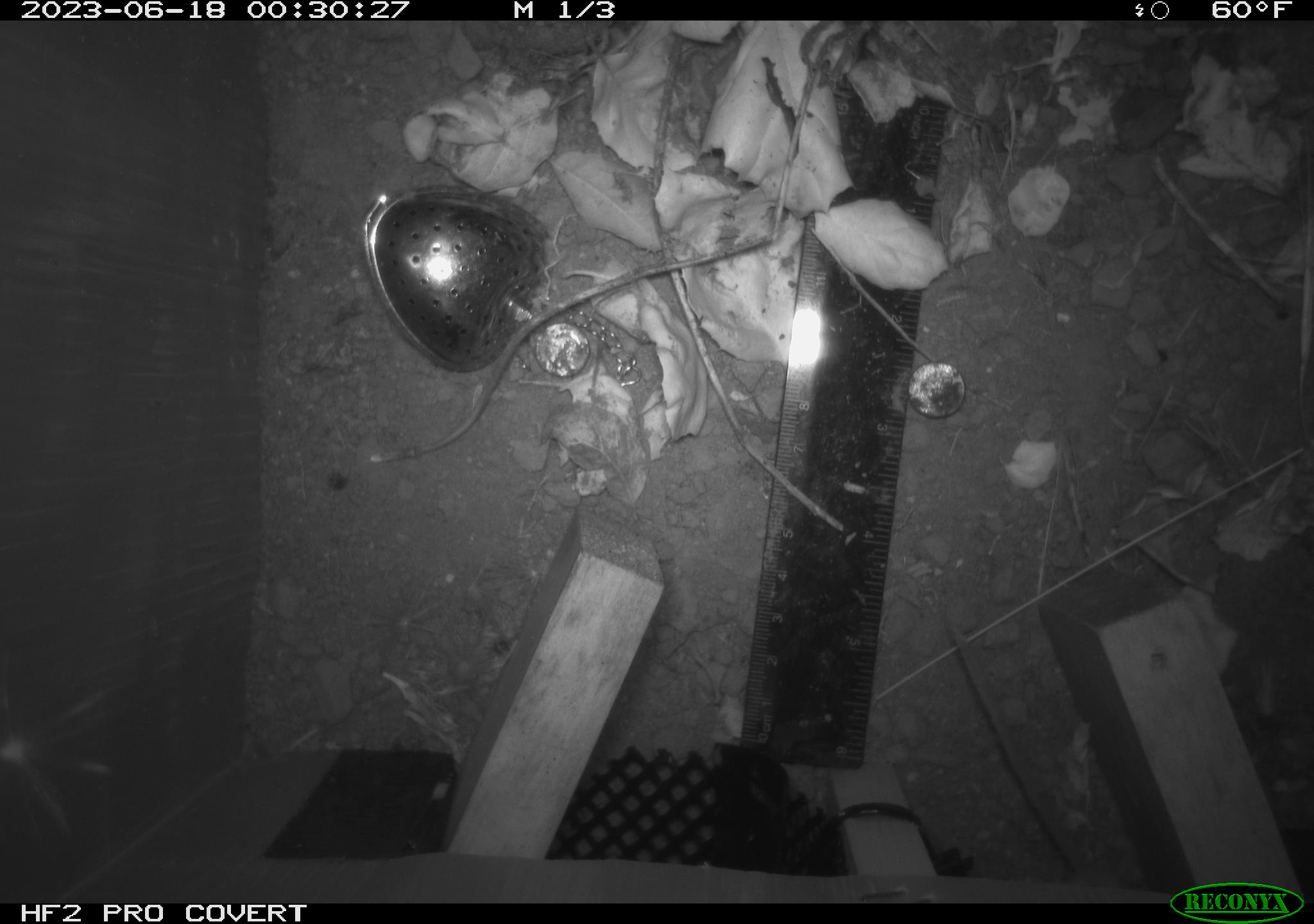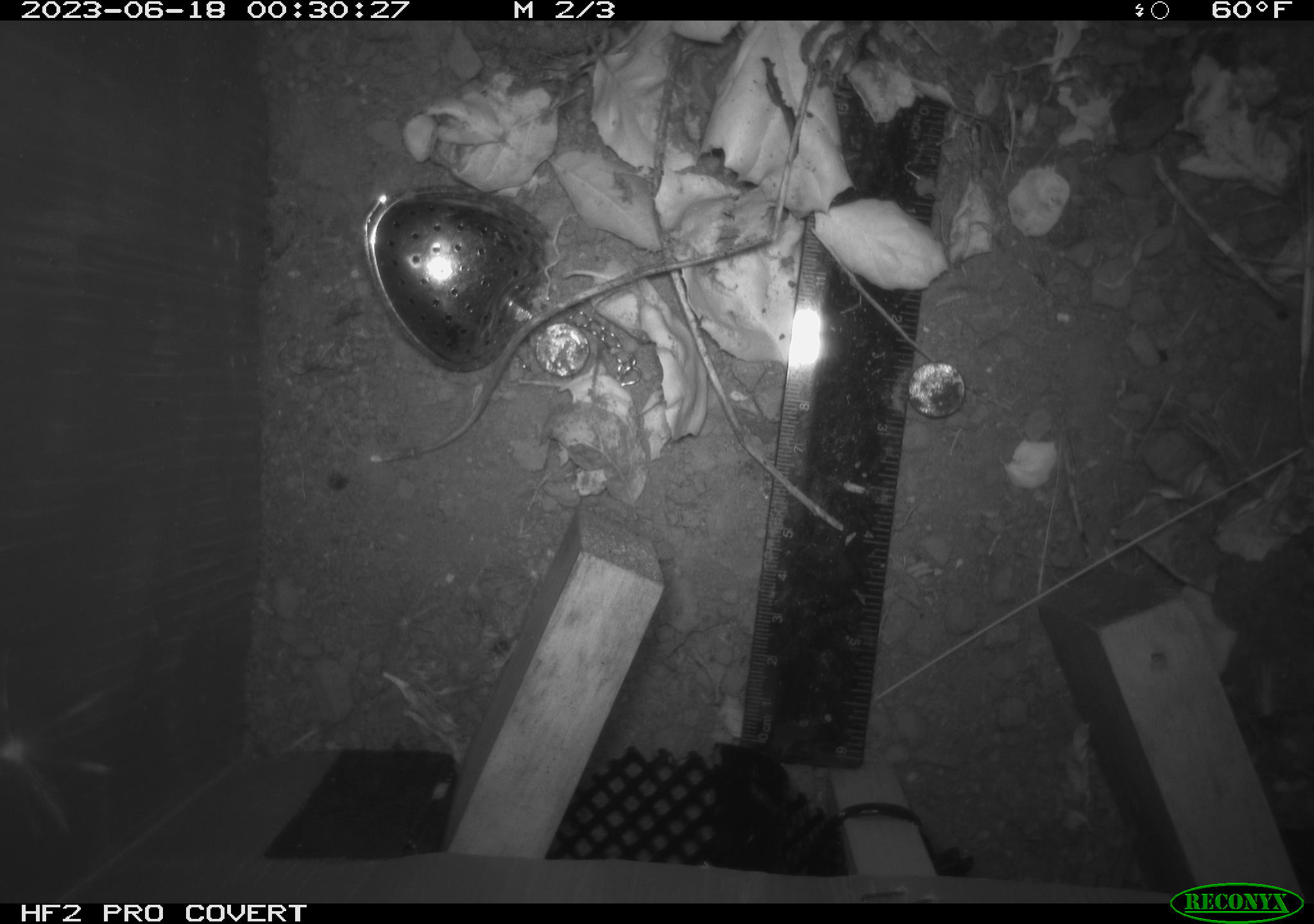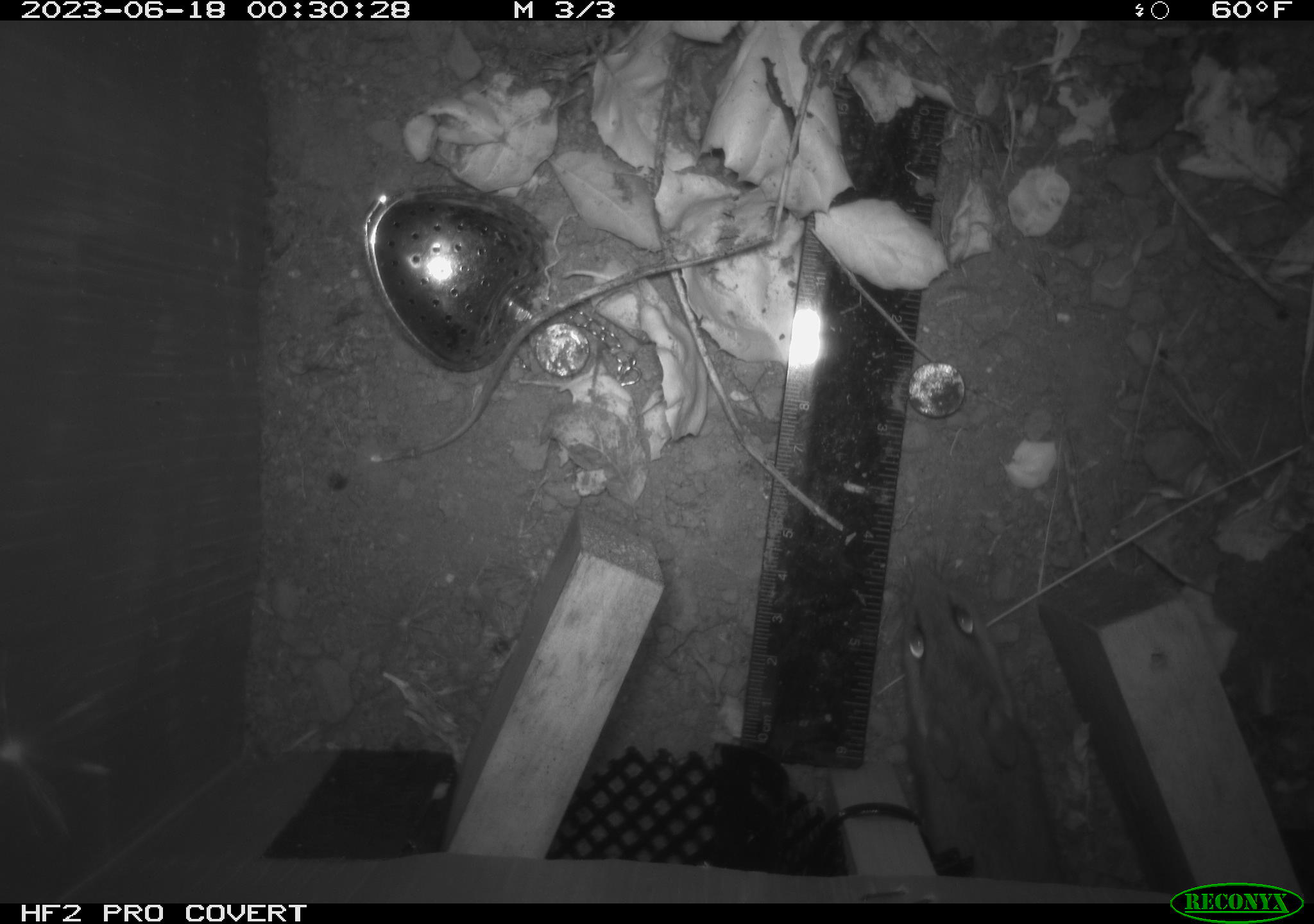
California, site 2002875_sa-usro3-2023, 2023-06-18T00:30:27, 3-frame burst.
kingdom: Animalia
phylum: Chordata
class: Mammalia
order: Rodentia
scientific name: Rodentia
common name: mouse species